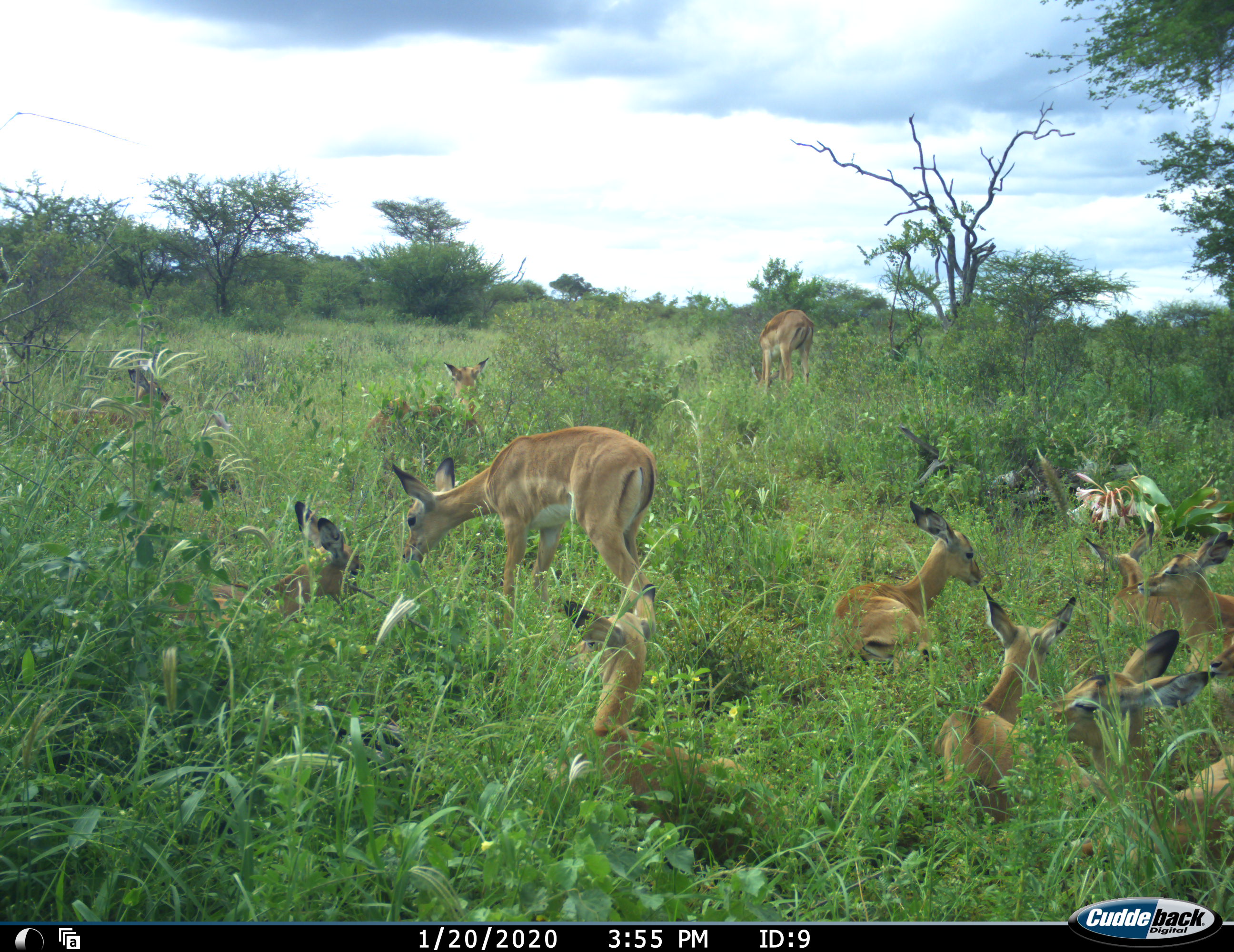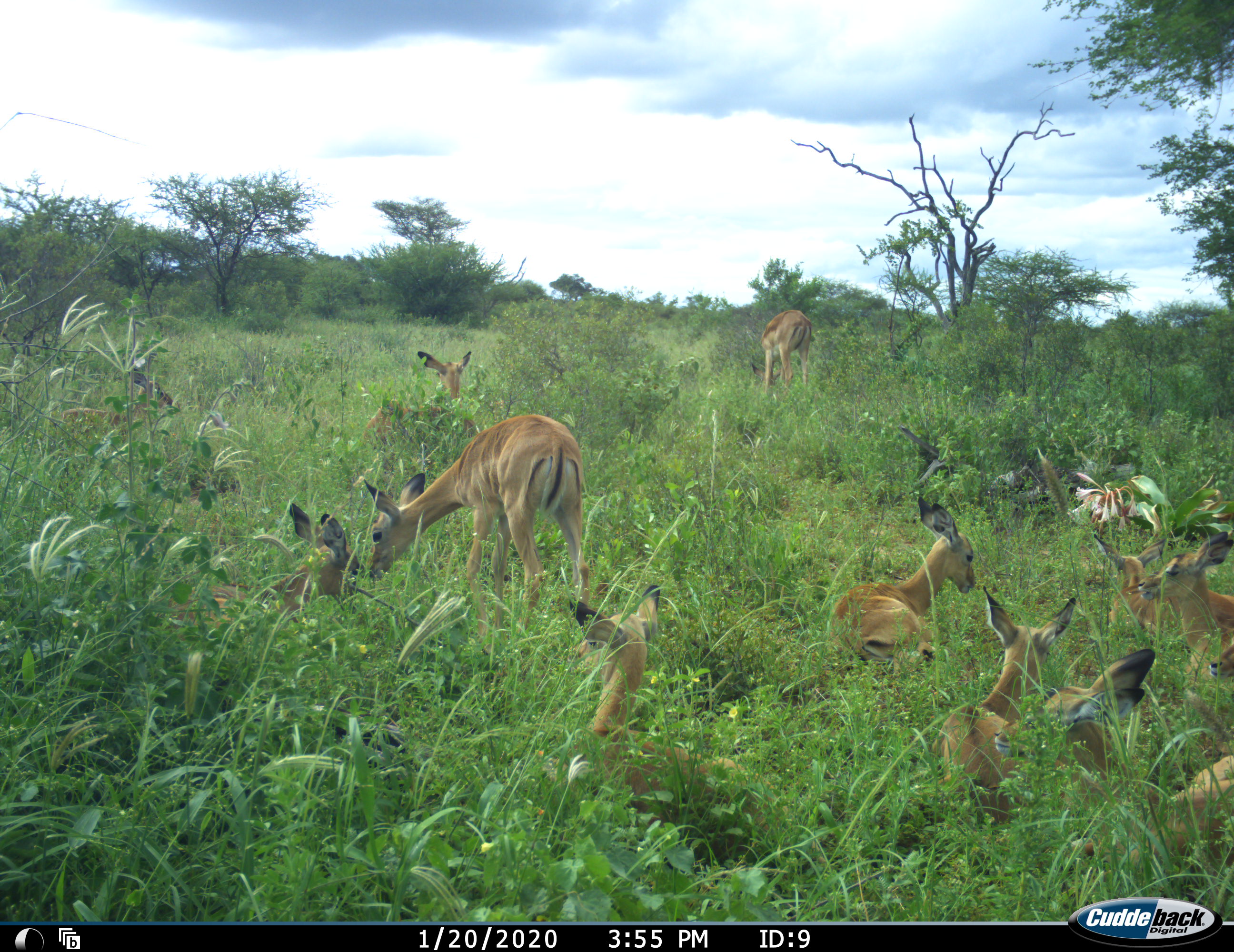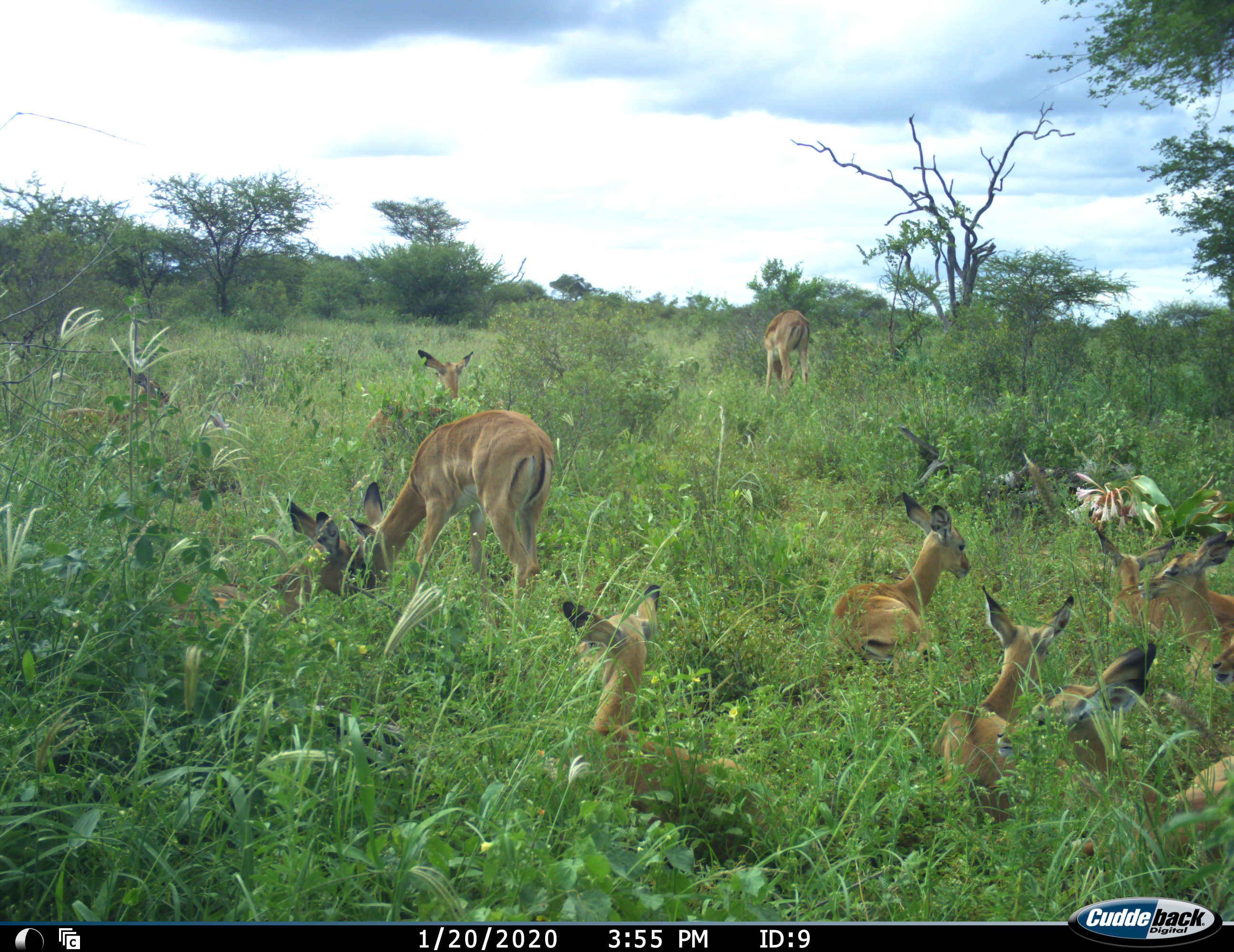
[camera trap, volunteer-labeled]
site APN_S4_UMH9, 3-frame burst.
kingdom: Animalia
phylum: Chordata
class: Mammalia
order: Artiodactyla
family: Bovidae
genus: Aepyceros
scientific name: Aepyceros melampus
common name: impala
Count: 11-50.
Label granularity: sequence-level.